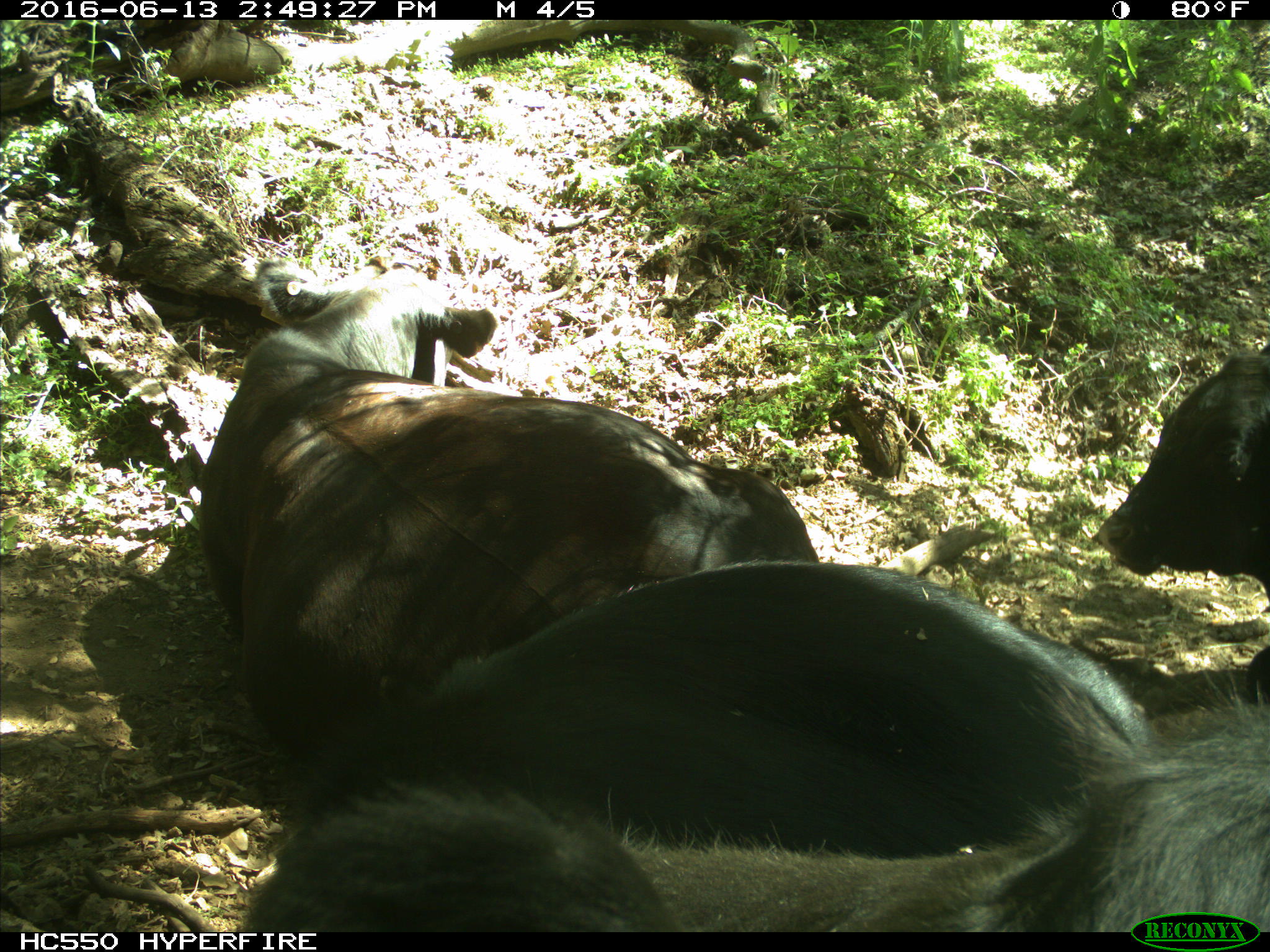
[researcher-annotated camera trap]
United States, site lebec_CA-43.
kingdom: Animalia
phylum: Chordata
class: Mammalia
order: Artiodactyla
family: Bovidae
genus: Bos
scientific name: Bos taurus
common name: domestic cow